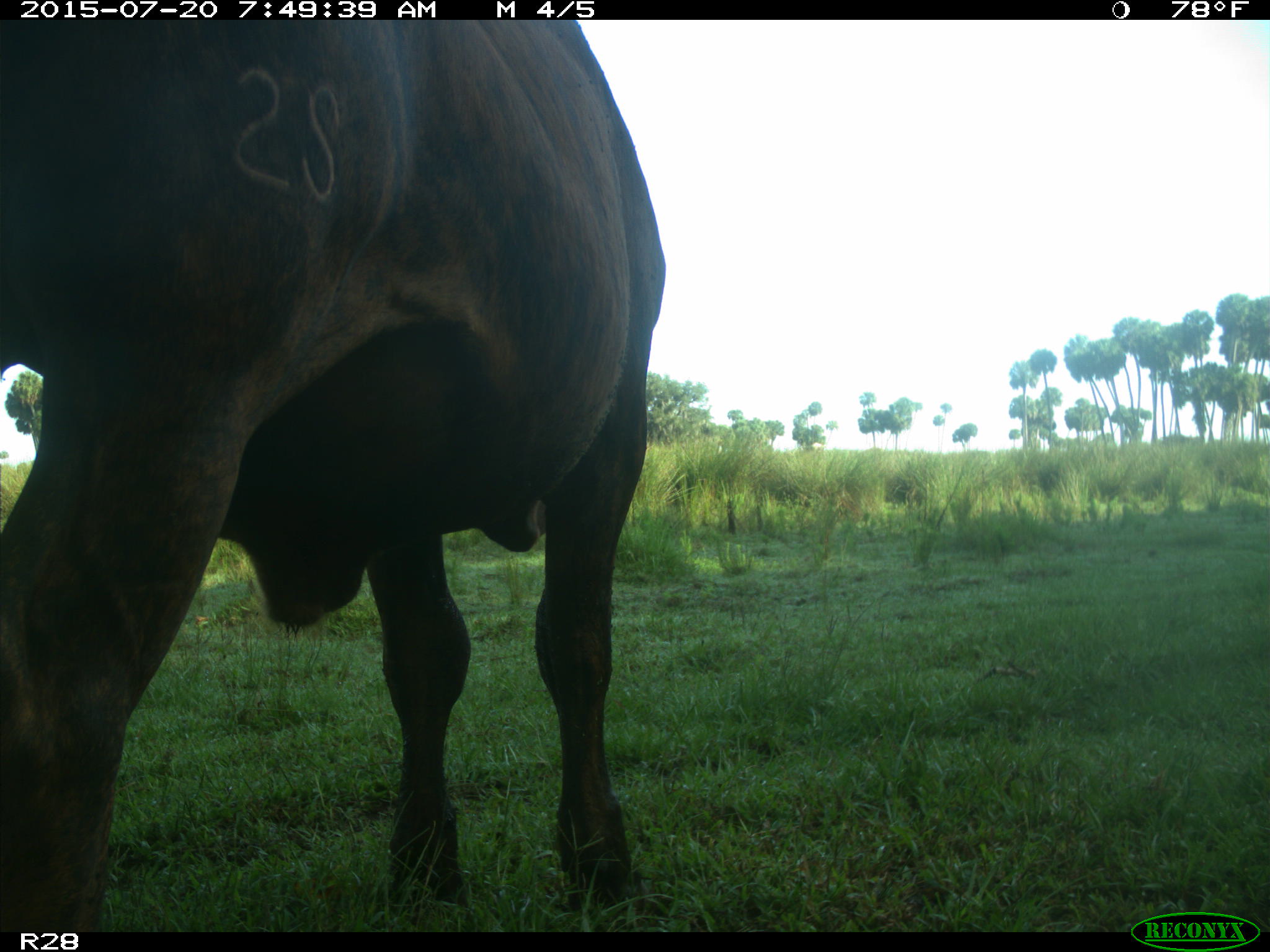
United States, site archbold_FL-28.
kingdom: Animalia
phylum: Chordata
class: Mammalia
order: Artiodactyla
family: Bovidae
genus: Bos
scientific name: Bos taurus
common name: domestic cow